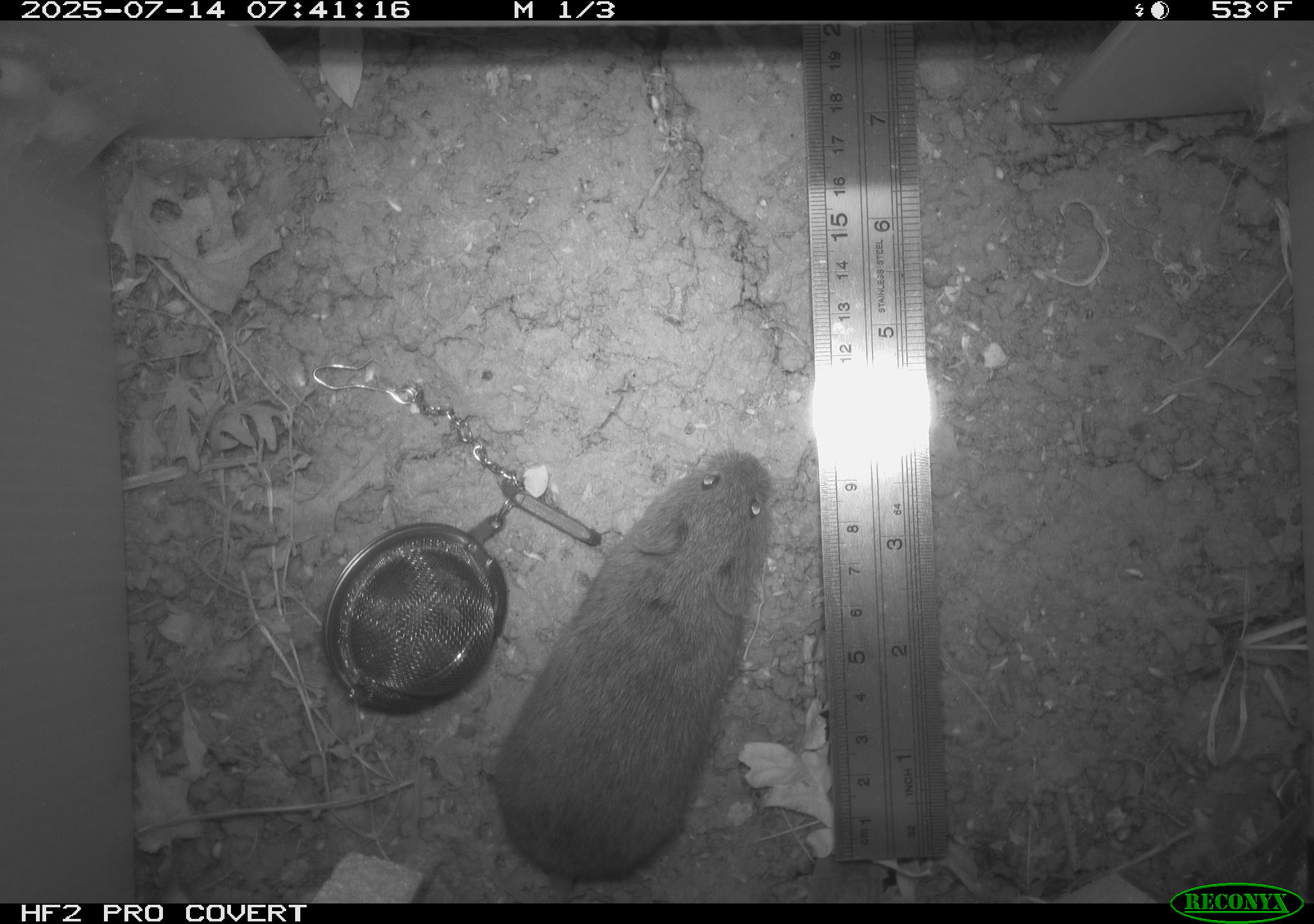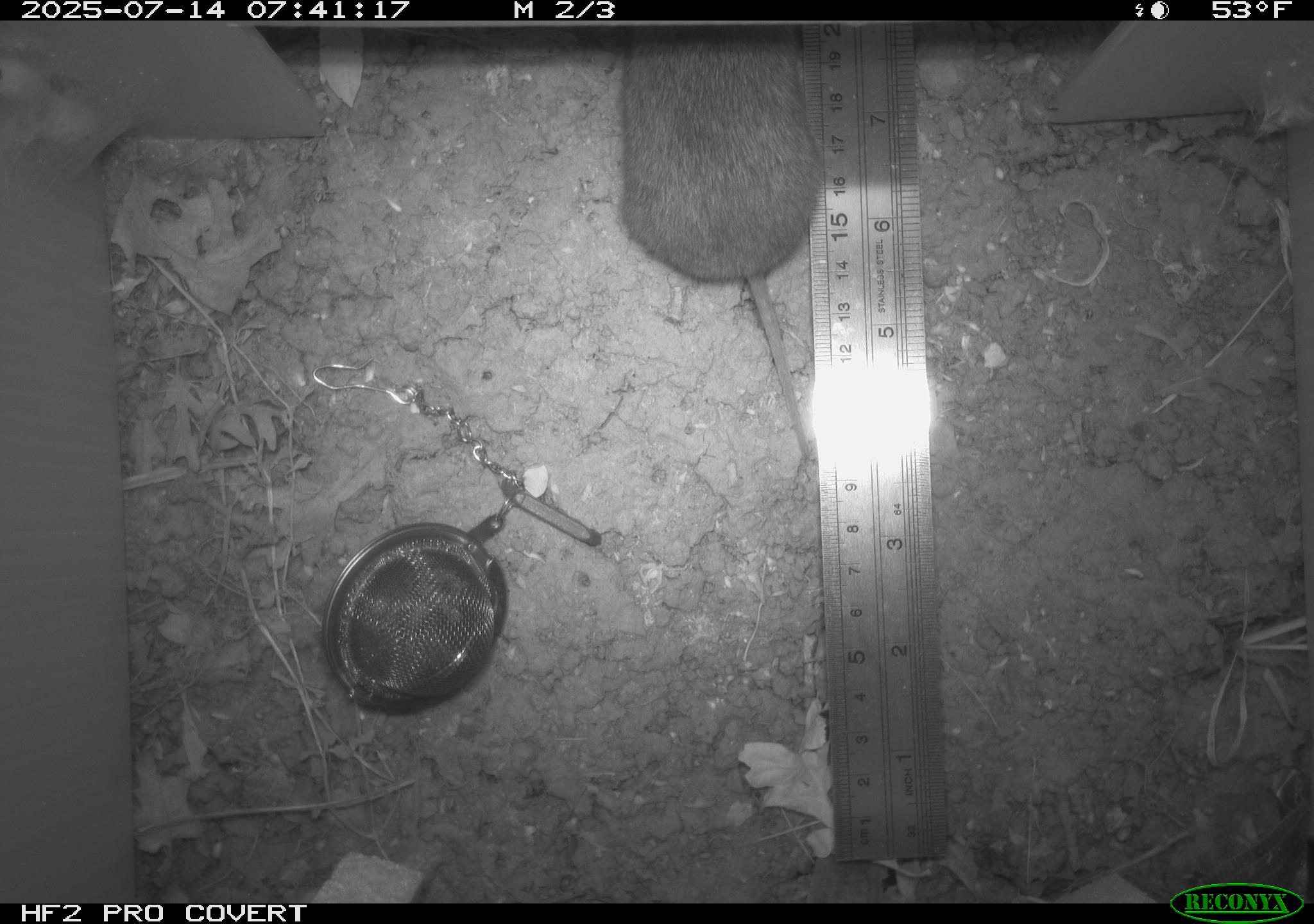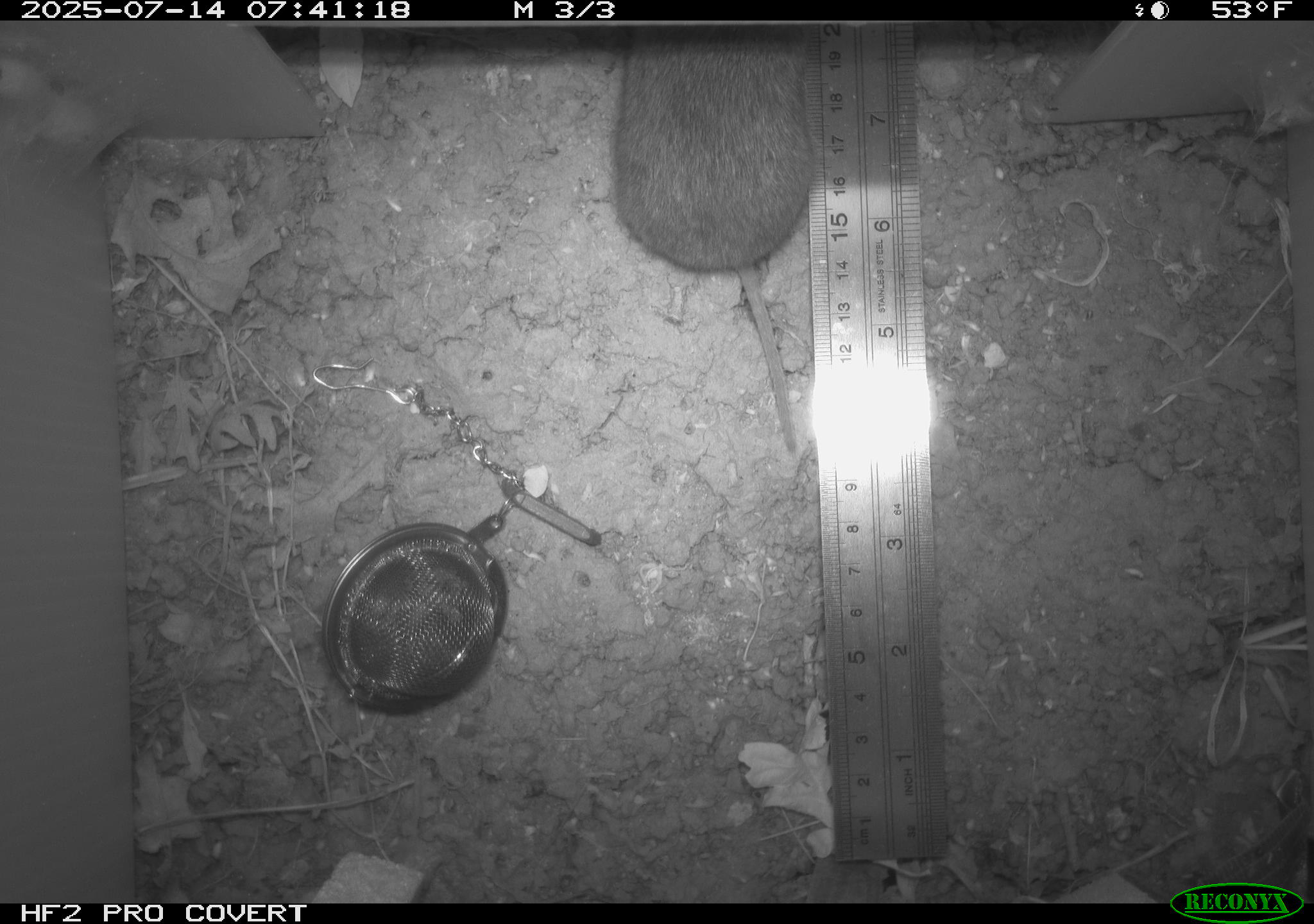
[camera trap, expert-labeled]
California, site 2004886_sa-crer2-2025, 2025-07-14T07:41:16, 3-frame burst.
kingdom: Animalia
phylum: Chordata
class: Mammalia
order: Rodentia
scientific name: Rodentia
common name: rodent